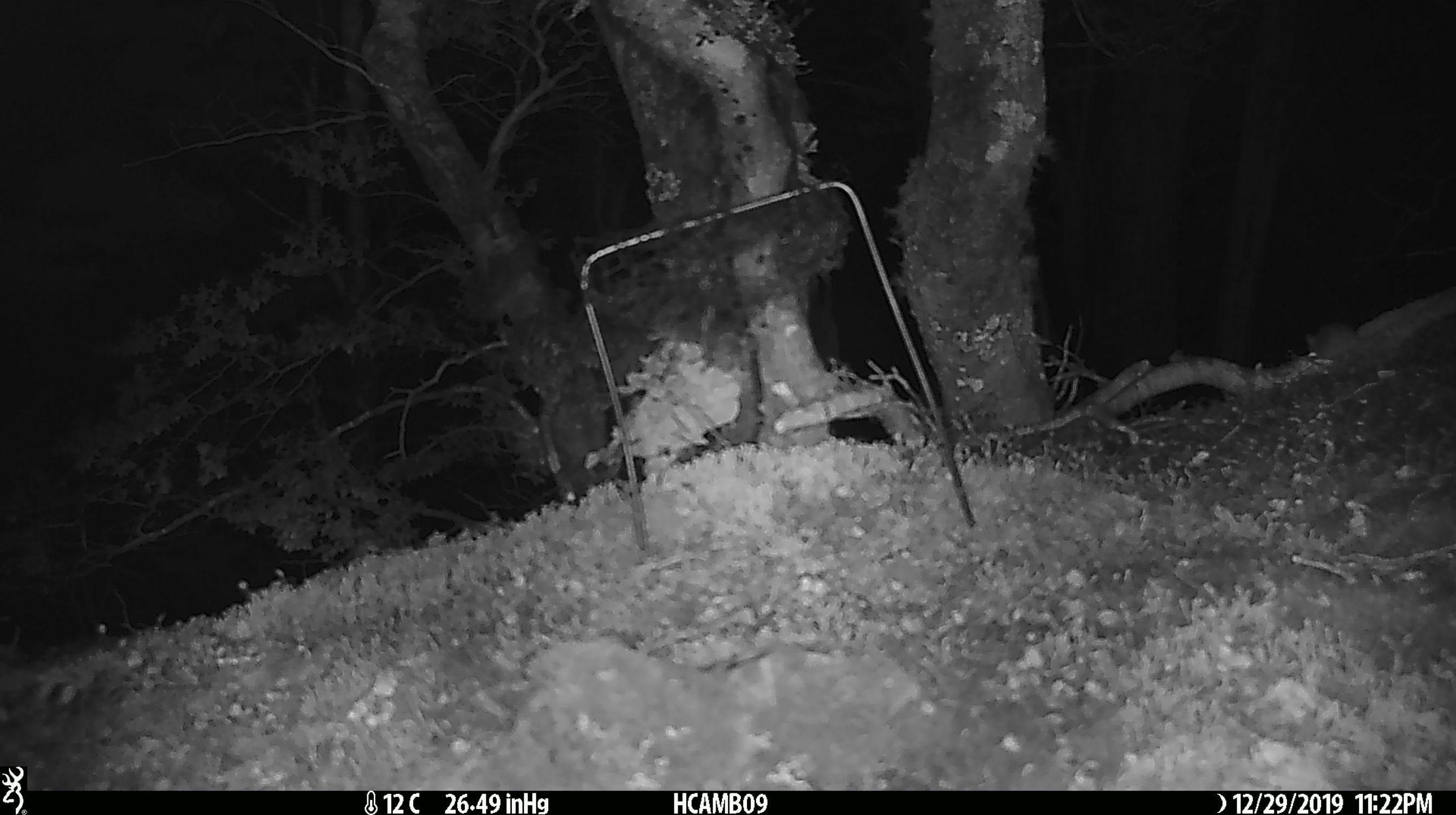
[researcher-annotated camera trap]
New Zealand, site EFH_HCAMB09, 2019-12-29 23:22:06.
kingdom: Animalia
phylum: Chordata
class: Mammalia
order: Rodentia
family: Muridae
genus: Mus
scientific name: Mus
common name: mouse